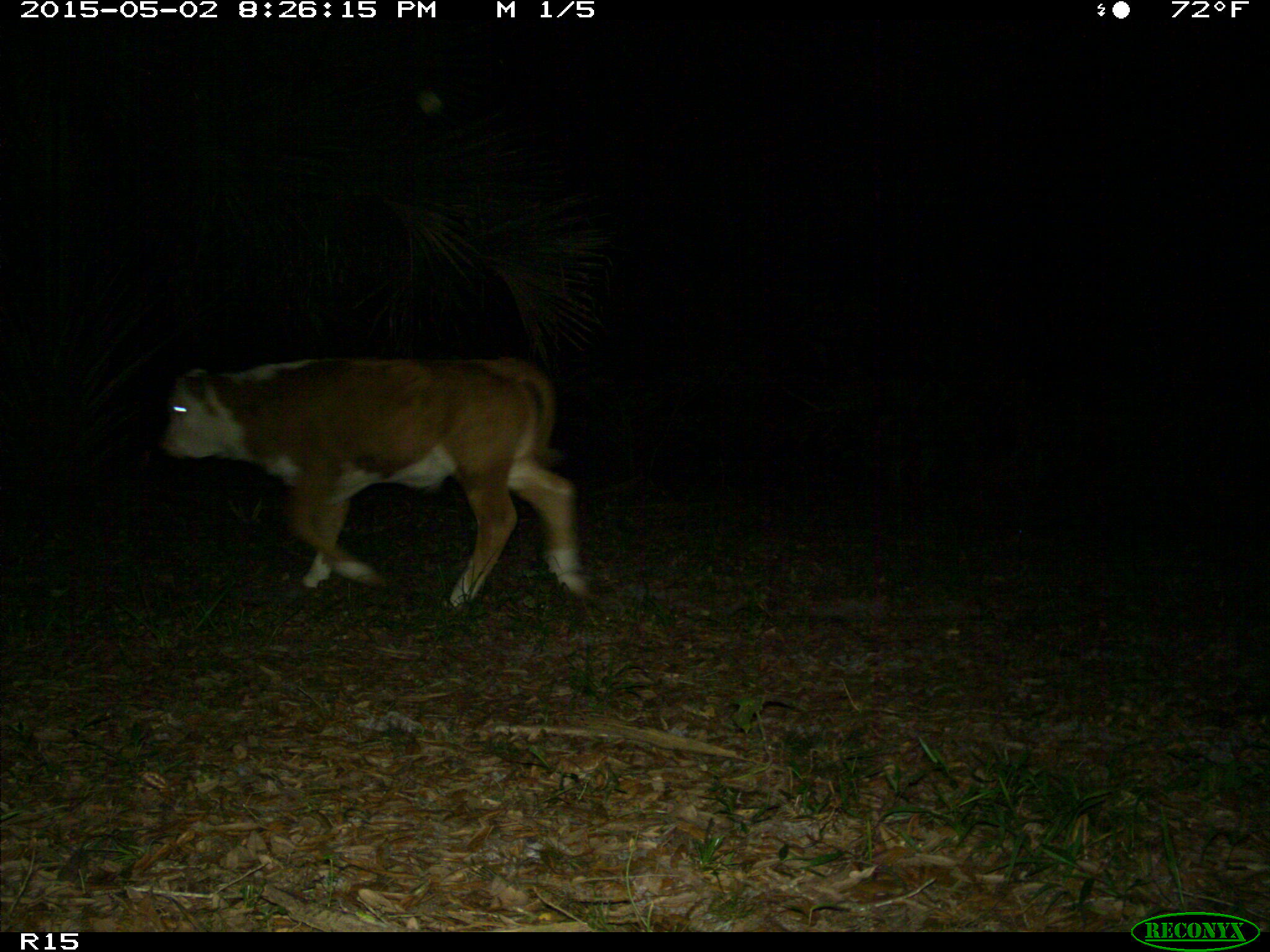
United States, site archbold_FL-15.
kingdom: Animalia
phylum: Chordata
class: Mammalia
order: Artiodactyla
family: Bovidae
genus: Bos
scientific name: Bos taurus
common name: domestic cow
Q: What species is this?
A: Bos taurus (domestic cow).